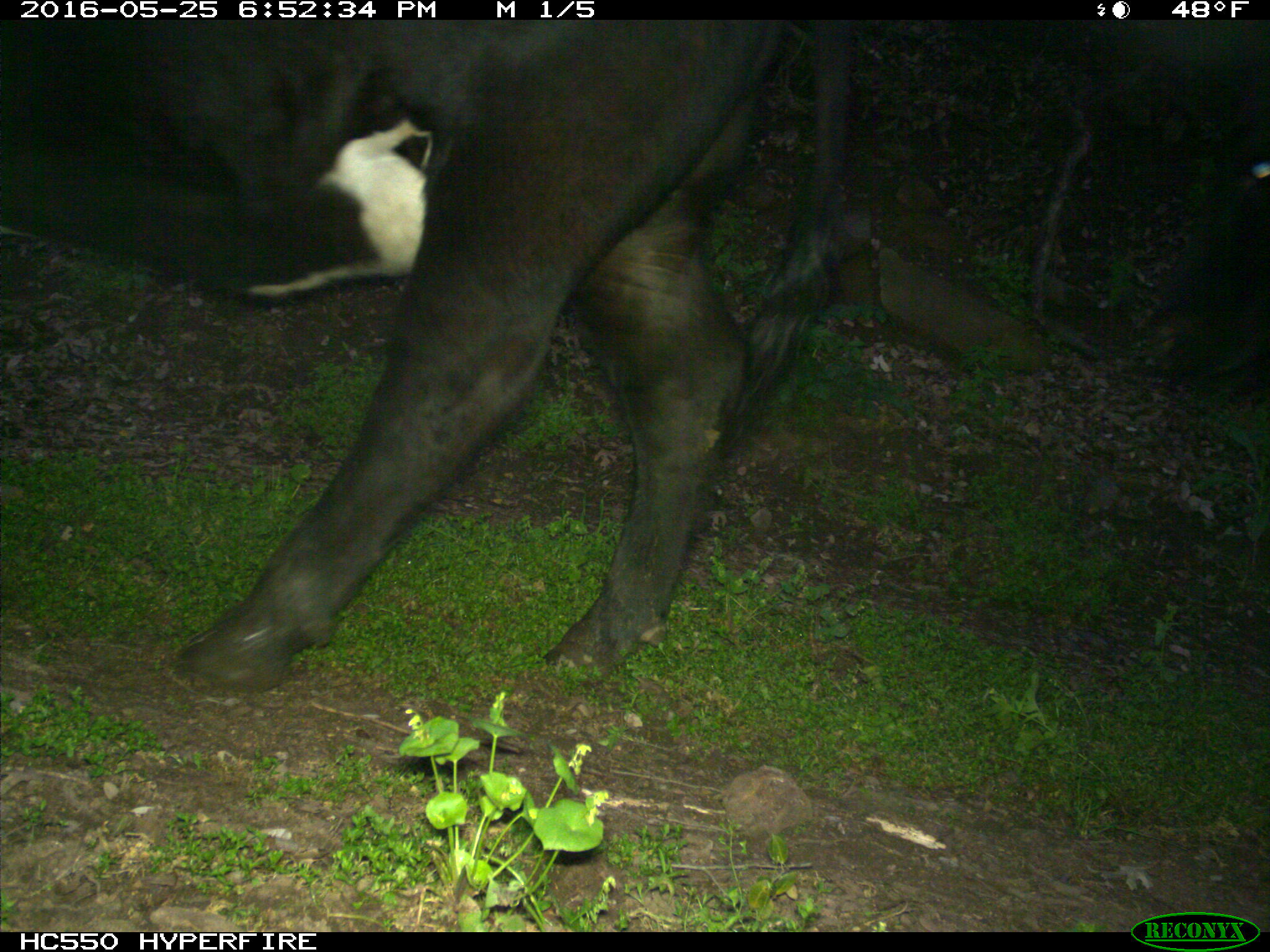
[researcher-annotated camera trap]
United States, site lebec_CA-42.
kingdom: Animalia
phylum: Chordata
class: Mammalia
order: Artiodactyla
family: Bovidae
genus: Bos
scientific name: Bos taurus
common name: domestic cow